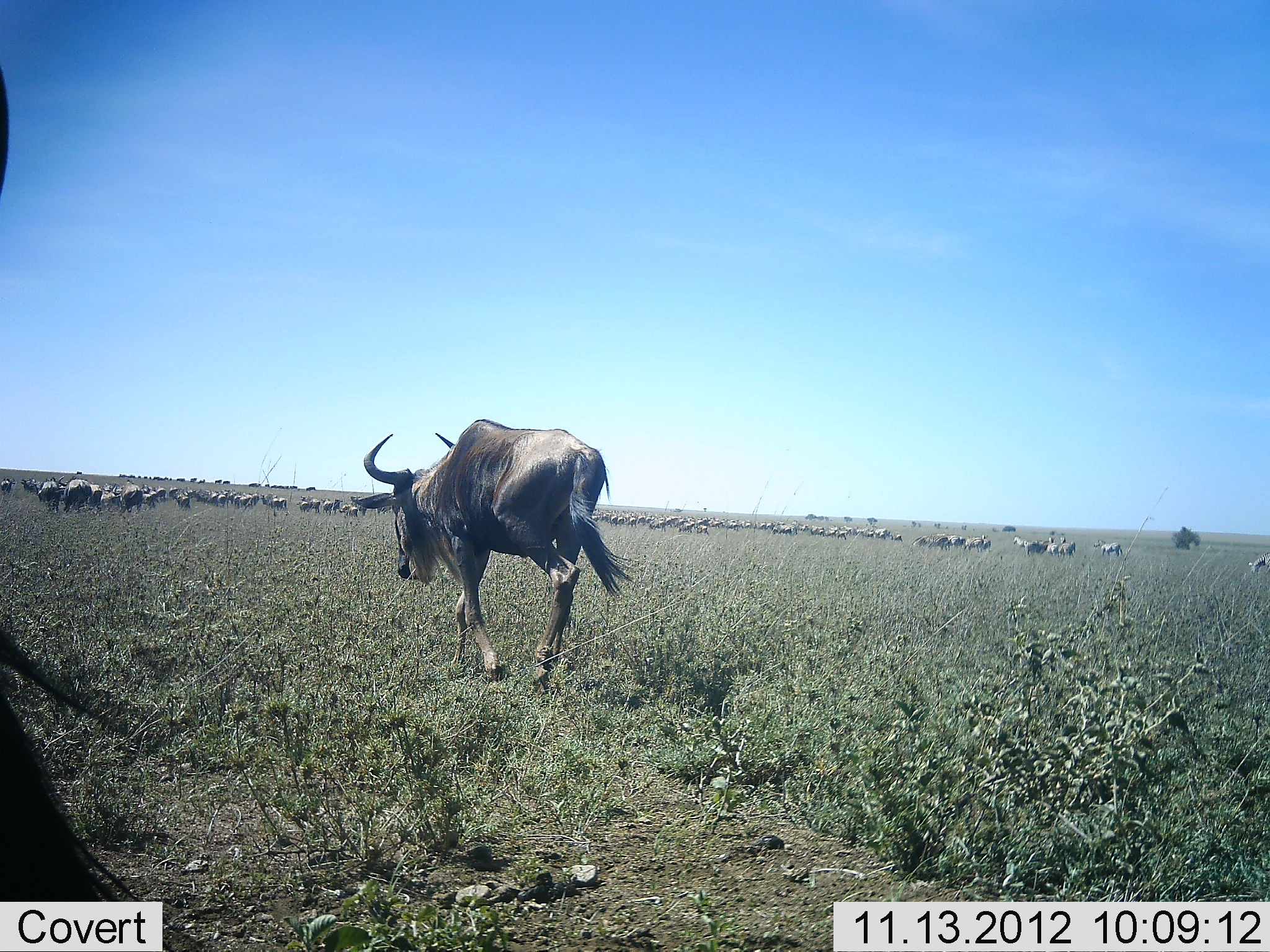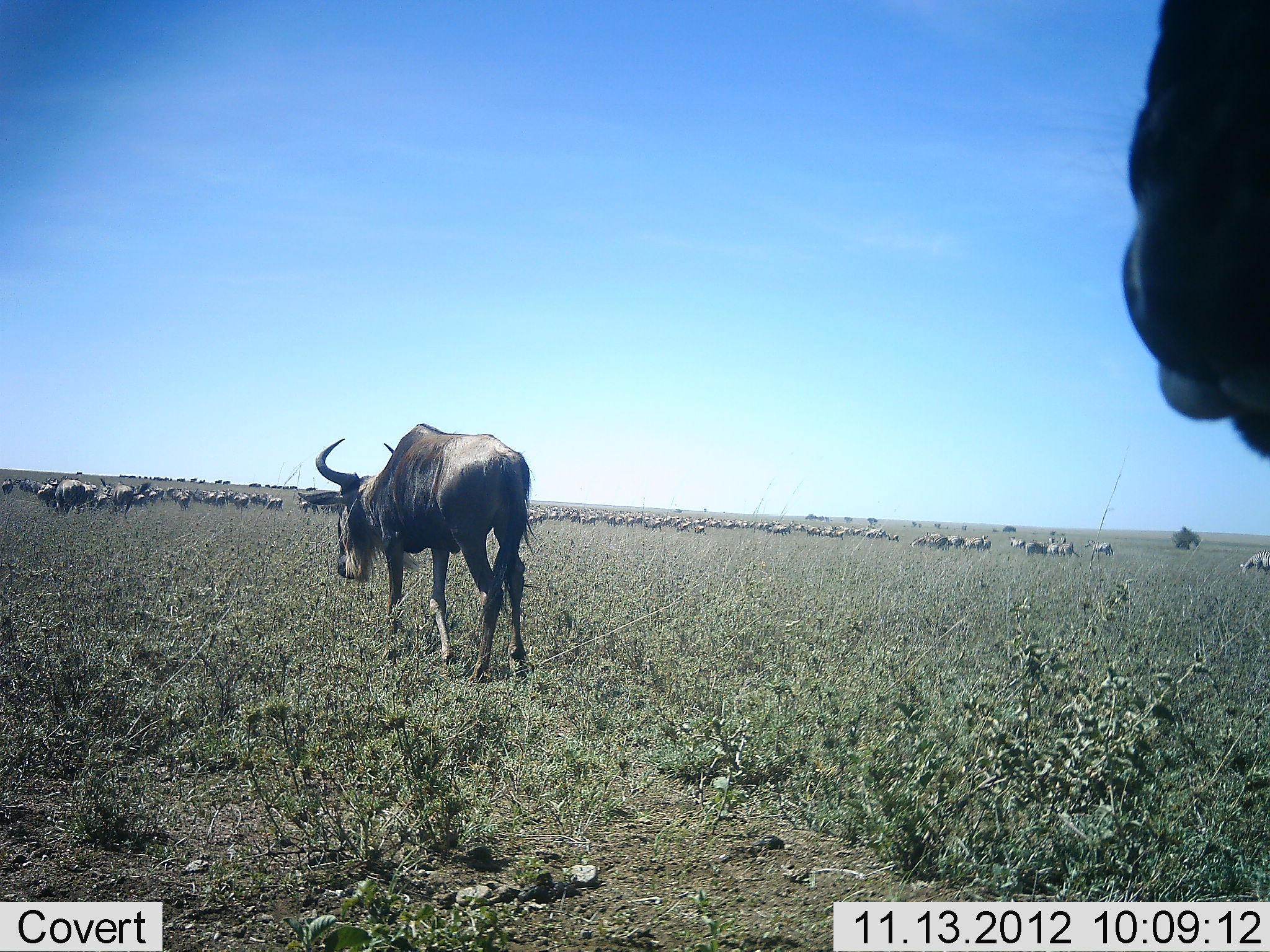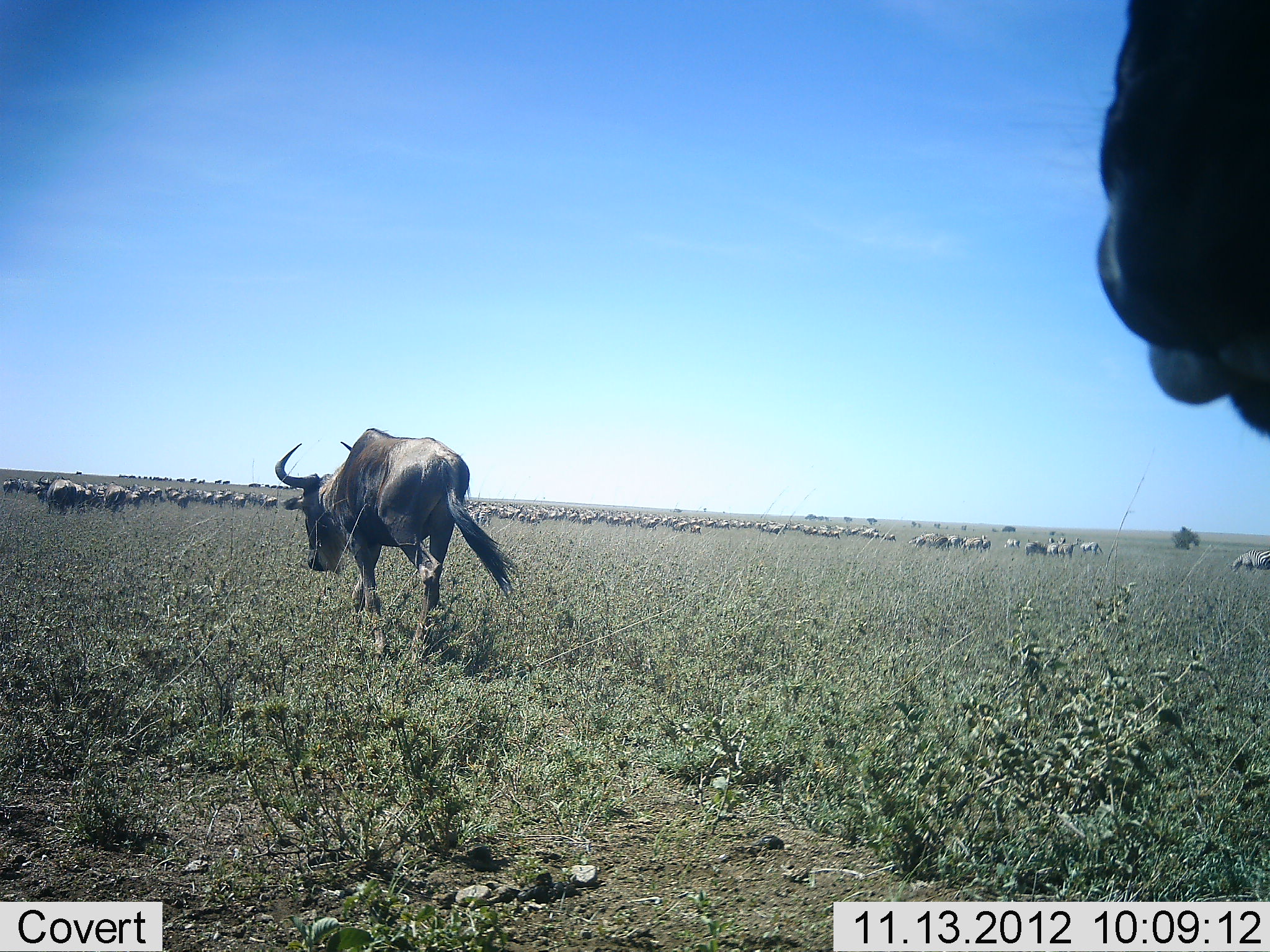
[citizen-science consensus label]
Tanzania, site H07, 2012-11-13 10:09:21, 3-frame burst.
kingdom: Animalia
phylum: Chordata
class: Mammalia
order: Artiodactyla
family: Bovidae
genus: Connochaetes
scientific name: Connochaetes taurinus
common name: blue wildebeest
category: wildebeest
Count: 51+.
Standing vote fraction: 9%.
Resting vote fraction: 0%.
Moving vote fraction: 100%.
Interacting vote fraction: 0%.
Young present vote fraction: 0%.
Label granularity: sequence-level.